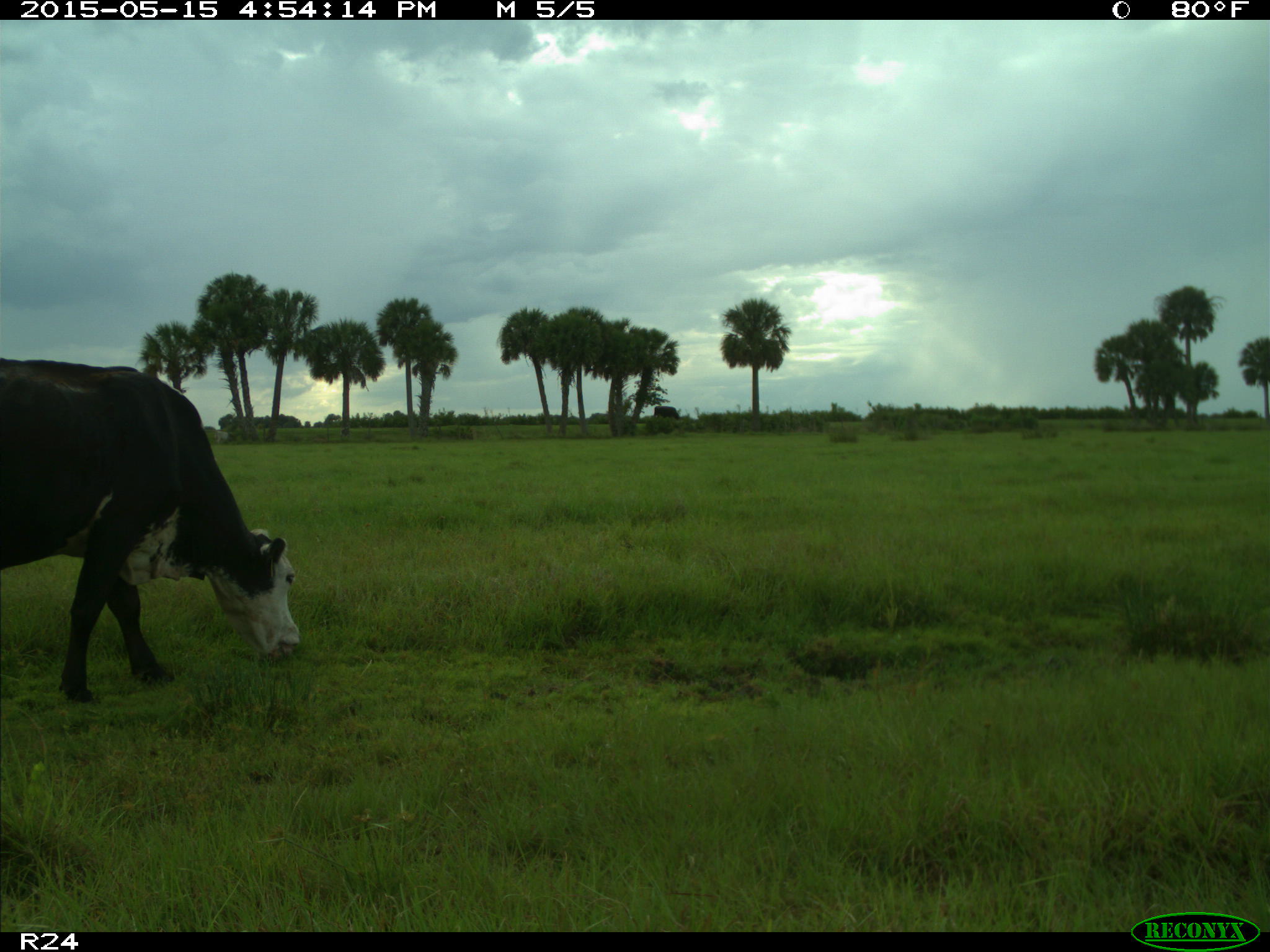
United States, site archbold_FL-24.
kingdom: Animalia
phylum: Chordata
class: Mammalia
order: Artiodactyla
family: Bovidae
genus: Bos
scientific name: Bos taurus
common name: domestic cow